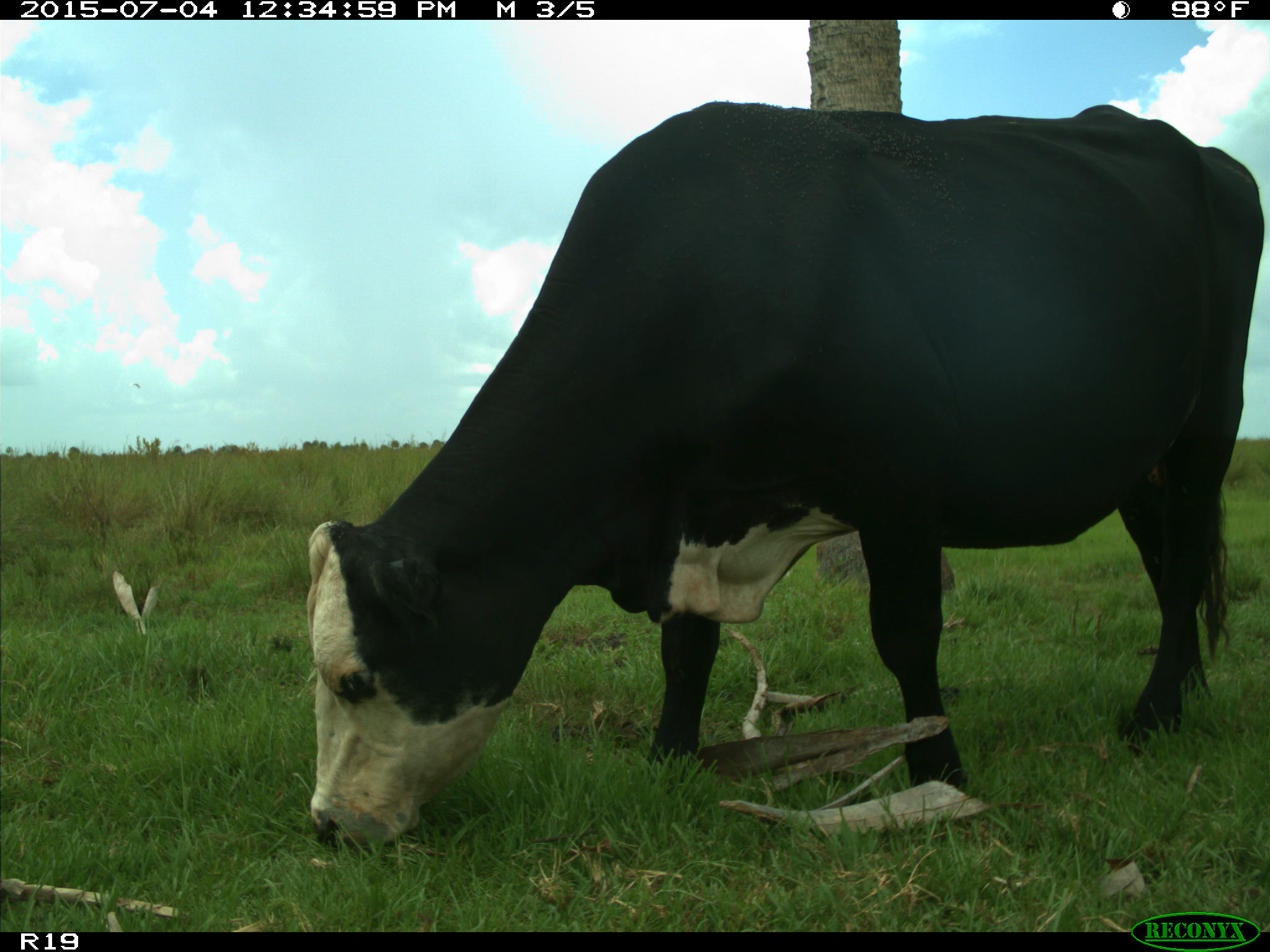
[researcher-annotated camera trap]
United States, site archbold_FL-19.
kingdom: Animalia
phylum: Chordata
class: Mammalia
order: Artiodactyla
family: Bovidae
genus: Bos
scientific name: Bos taurus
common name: domestic cow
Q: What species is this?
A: Bos taurus (domestic cow).